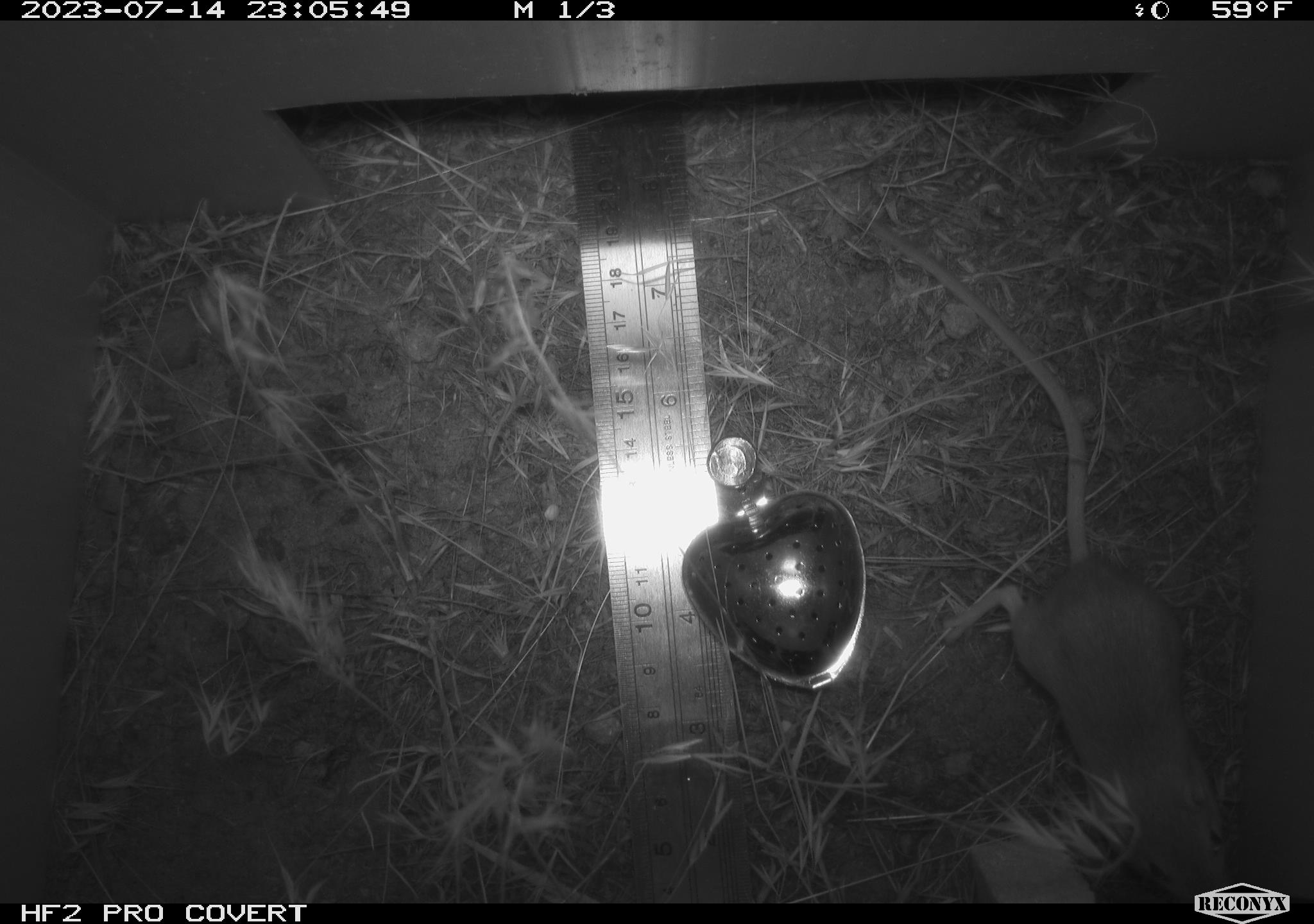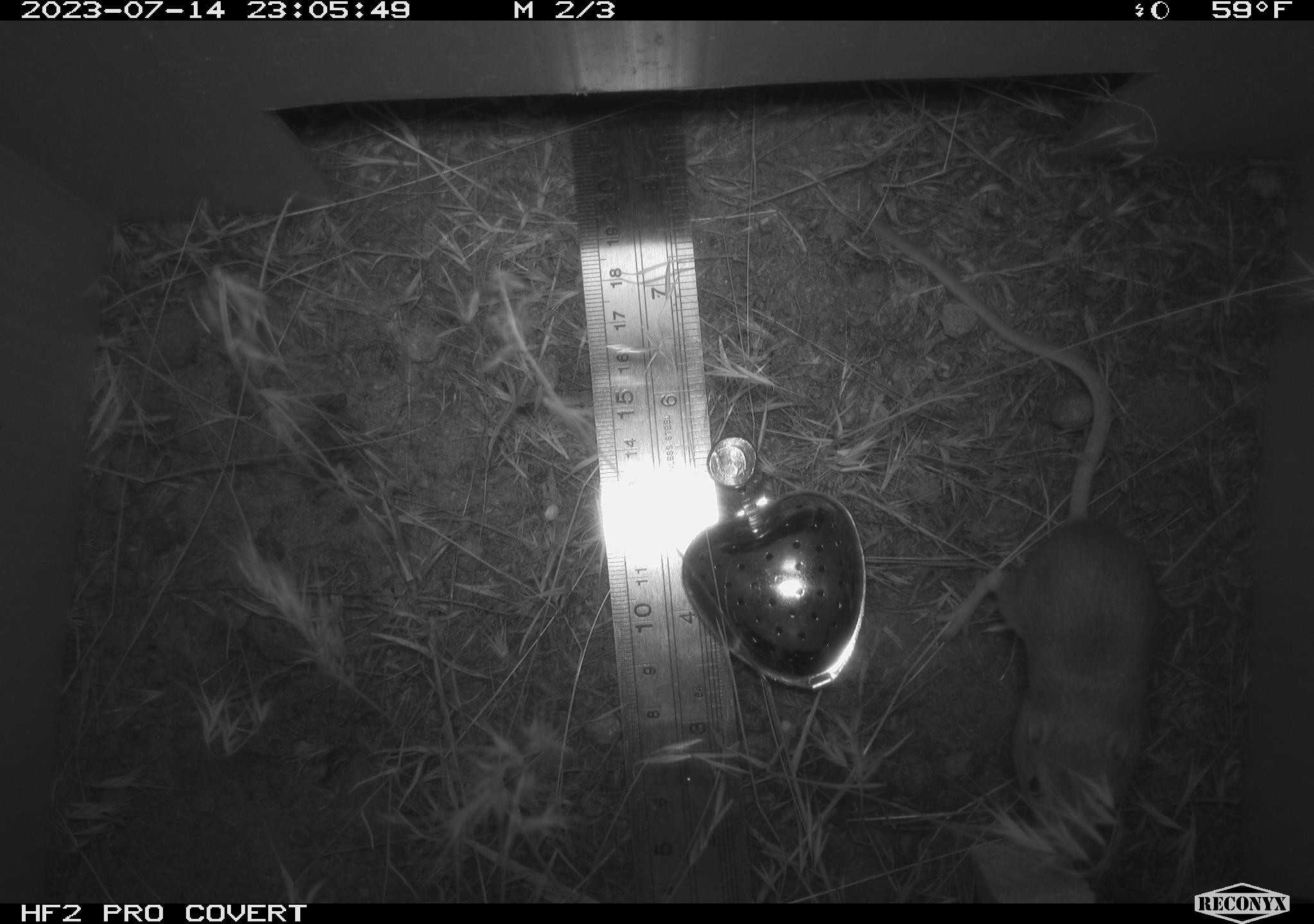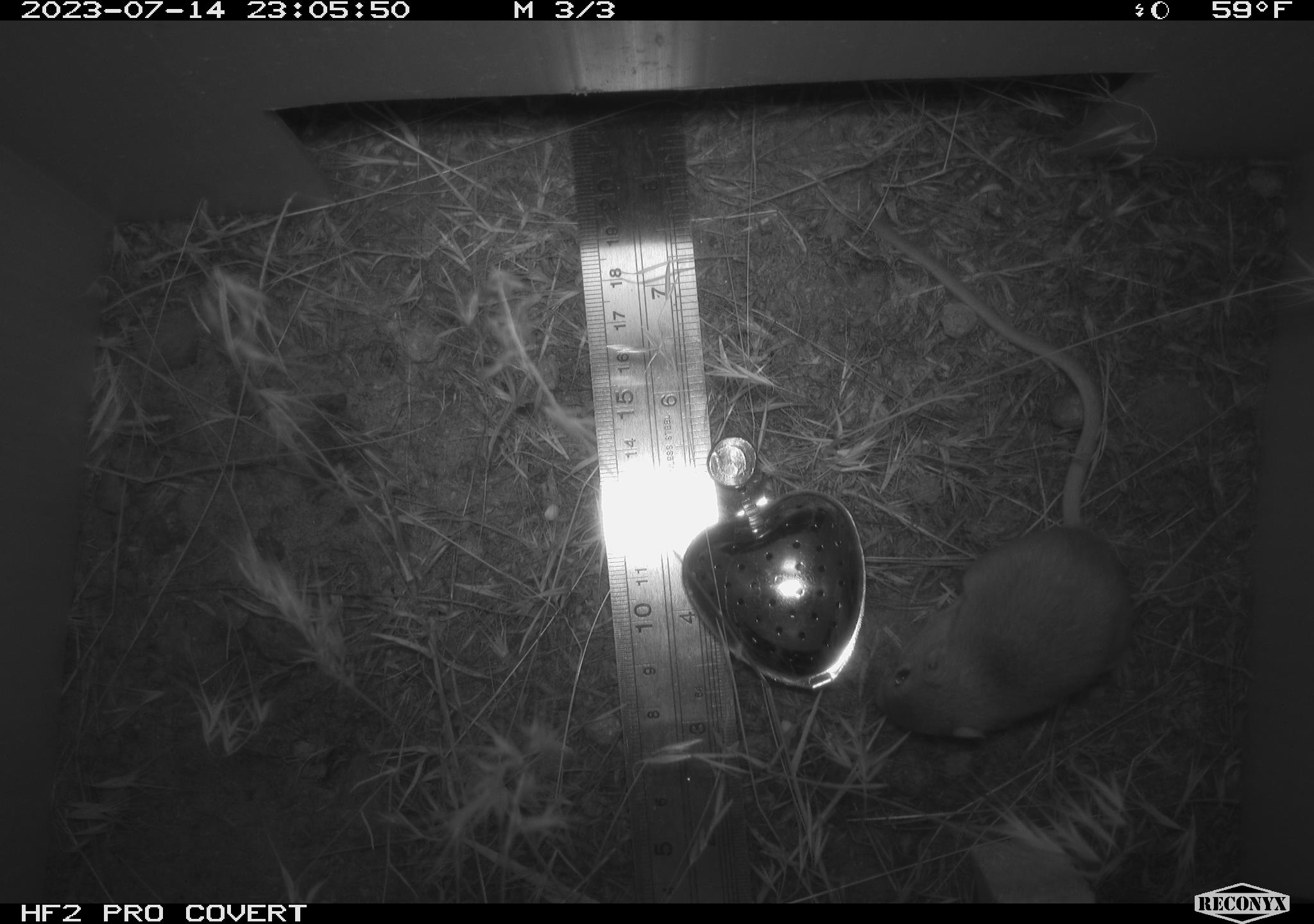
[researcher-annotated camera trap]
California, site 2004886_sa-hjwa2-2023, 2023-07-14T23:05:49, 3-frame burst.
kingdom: Animalia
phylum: Chordata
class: Mammalia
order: Rodentia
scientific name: Rodentia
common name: mouse species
Mouse species (Rodentia).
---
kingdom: Animalia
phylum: Chordata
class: Mammalia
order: Rodentia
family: Heteromyidae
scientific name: Heteromyidae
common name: kangaroo rats and pocket mice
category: heteromyidae family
Heteromyidae family (kangaroo rats and pocket mice) (Heteromyidae).